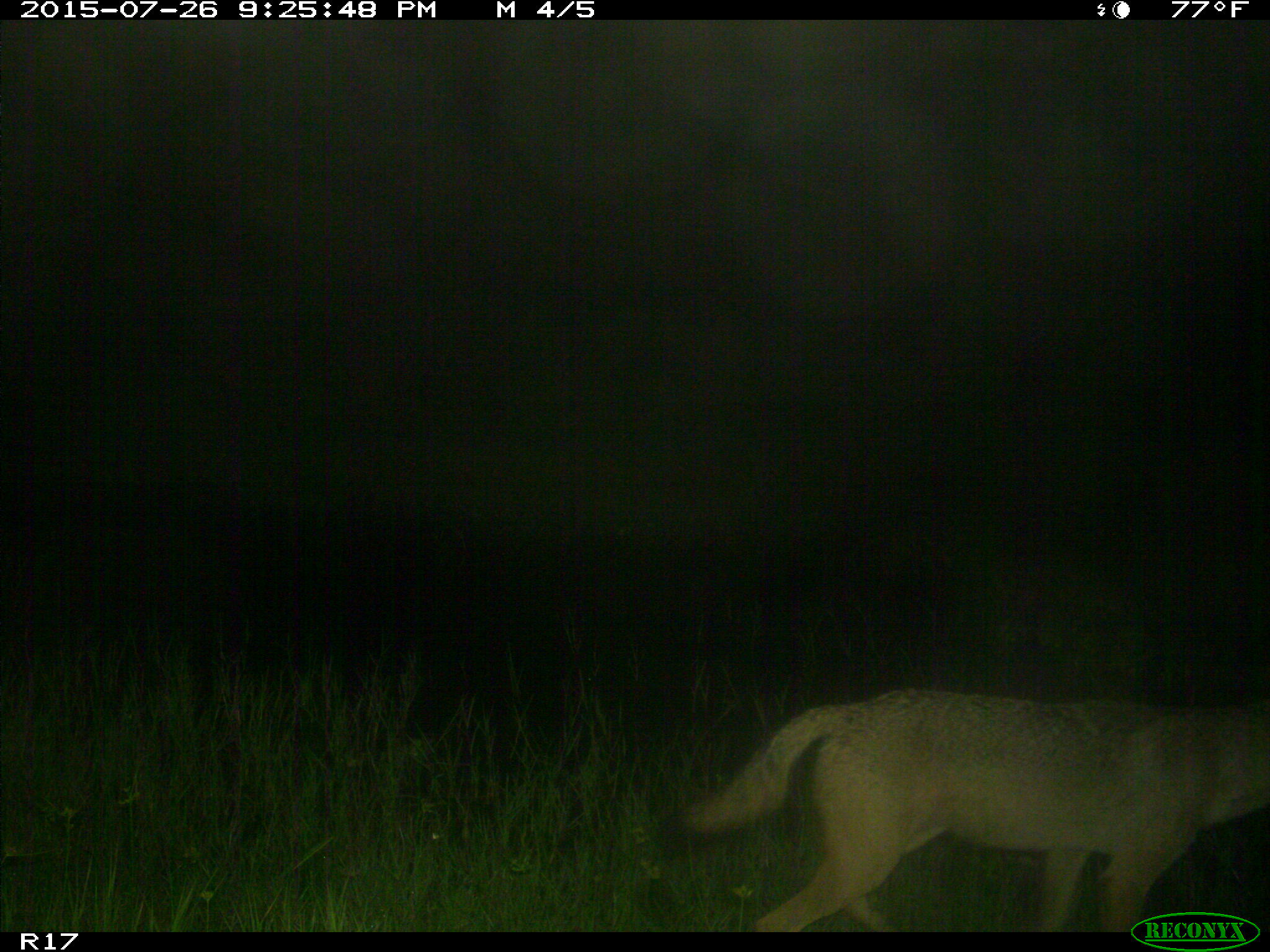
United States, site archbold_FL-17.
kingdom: Animalia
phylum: Chordata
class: Mammalia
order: Carnivora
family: Canidae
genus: Canis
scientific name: Canis latrans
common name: coyote